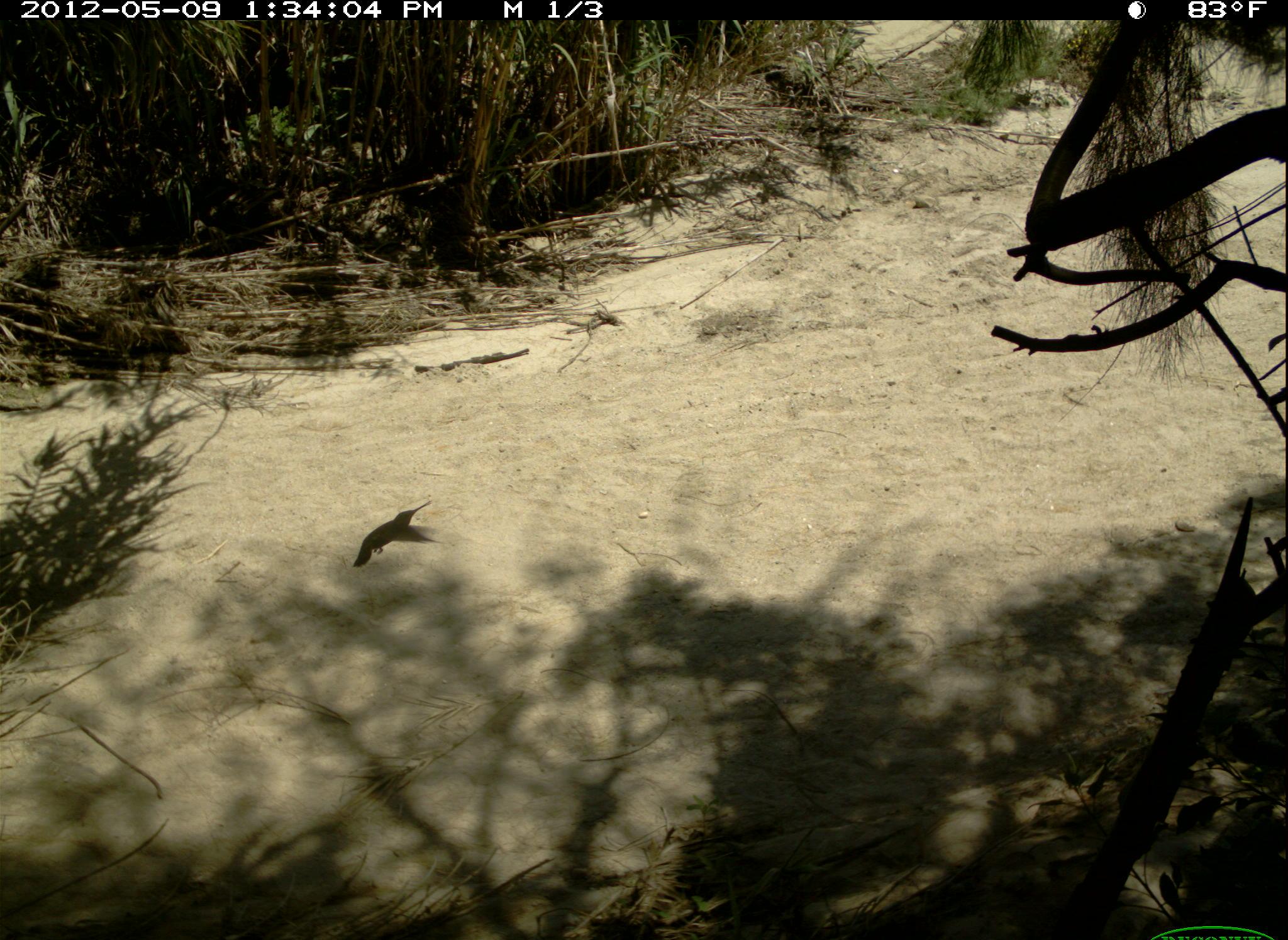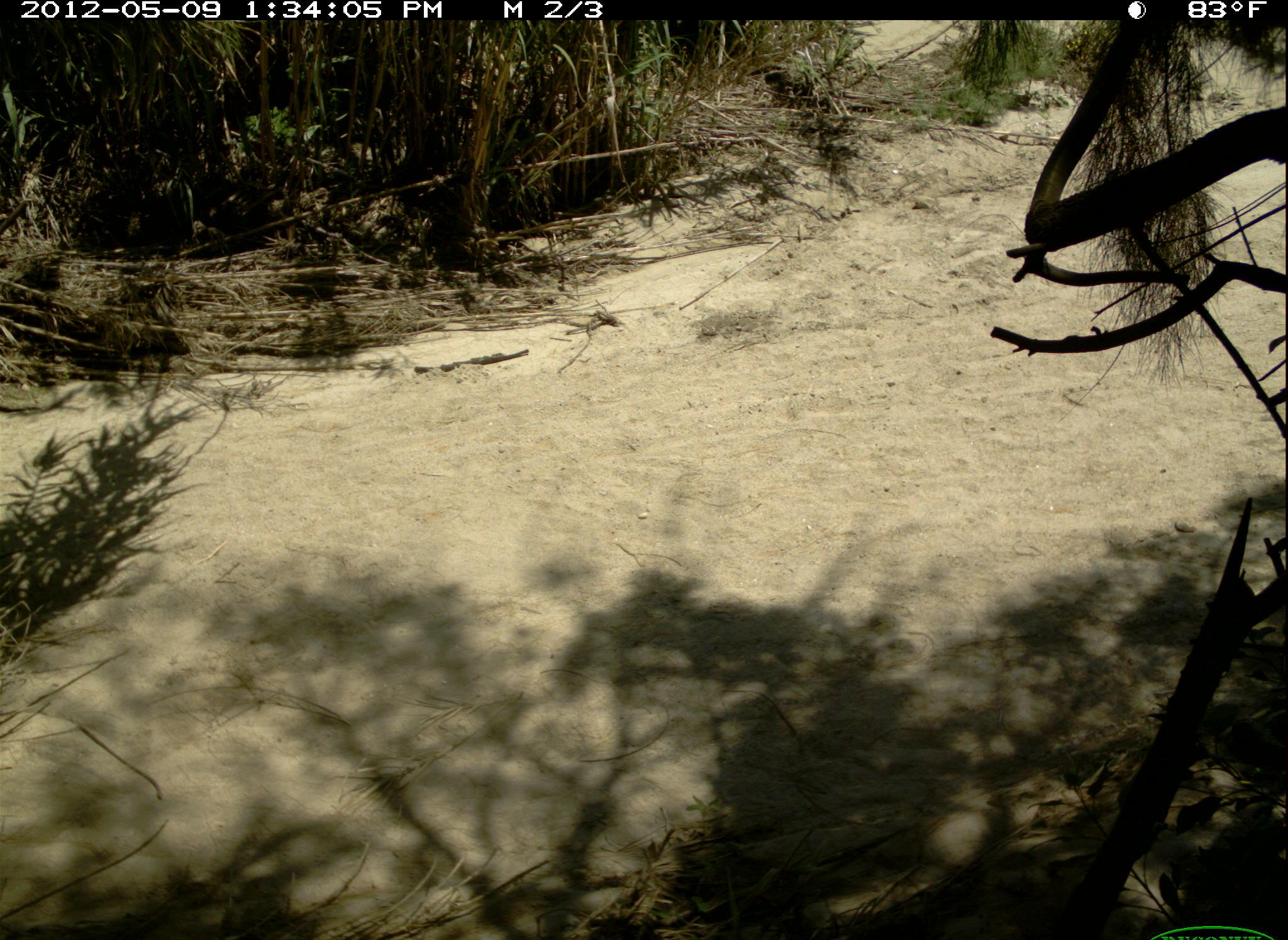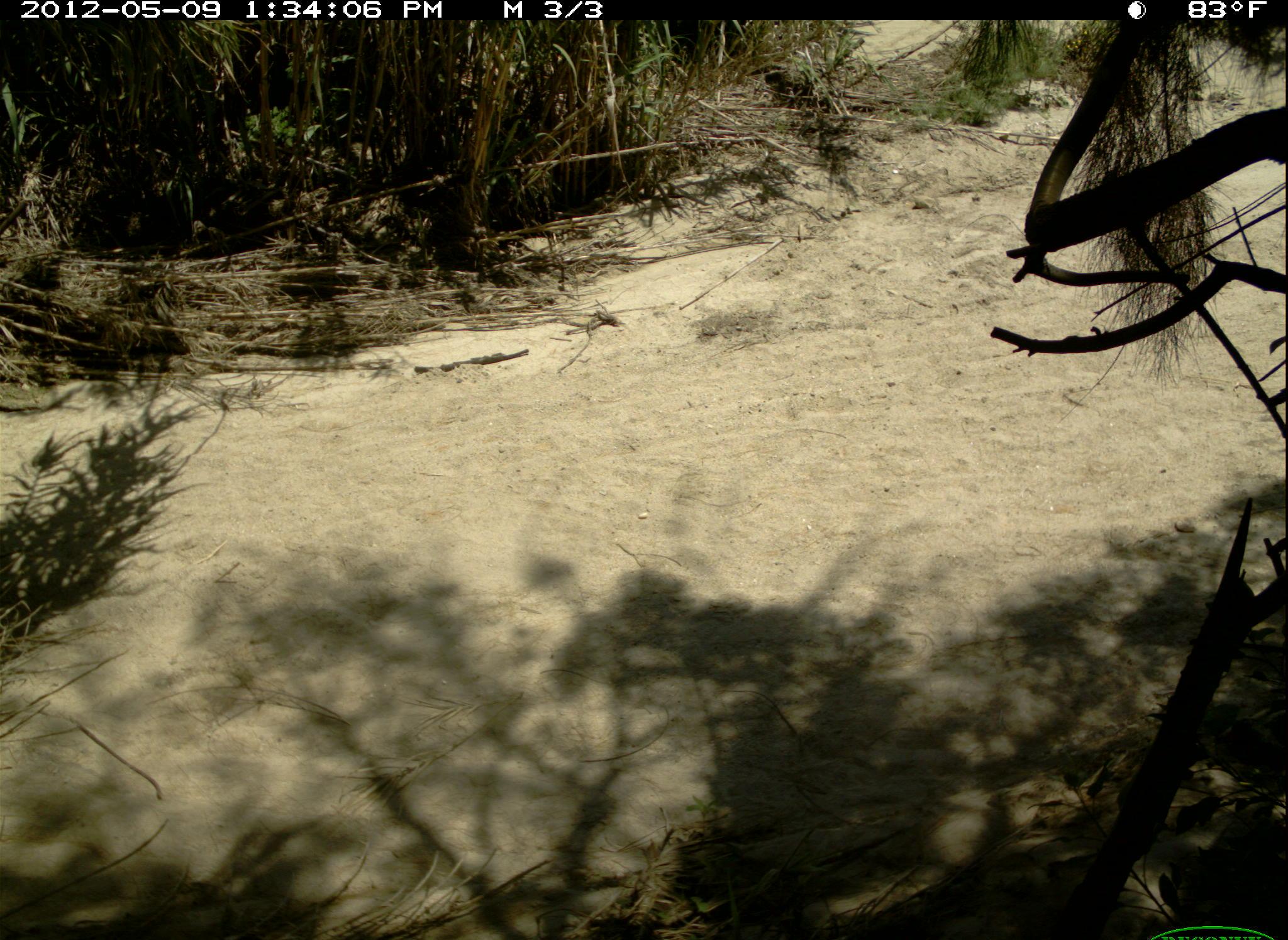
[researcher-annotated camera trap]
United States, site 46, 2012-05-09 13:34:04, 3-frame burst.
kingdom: Animalia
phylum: Chordata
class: Aves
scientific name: Aves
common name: bird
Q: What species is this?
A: Bird (Aves).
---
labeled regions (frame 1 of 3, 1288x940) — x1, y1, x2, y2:
bird: 347, 494, 438, 579